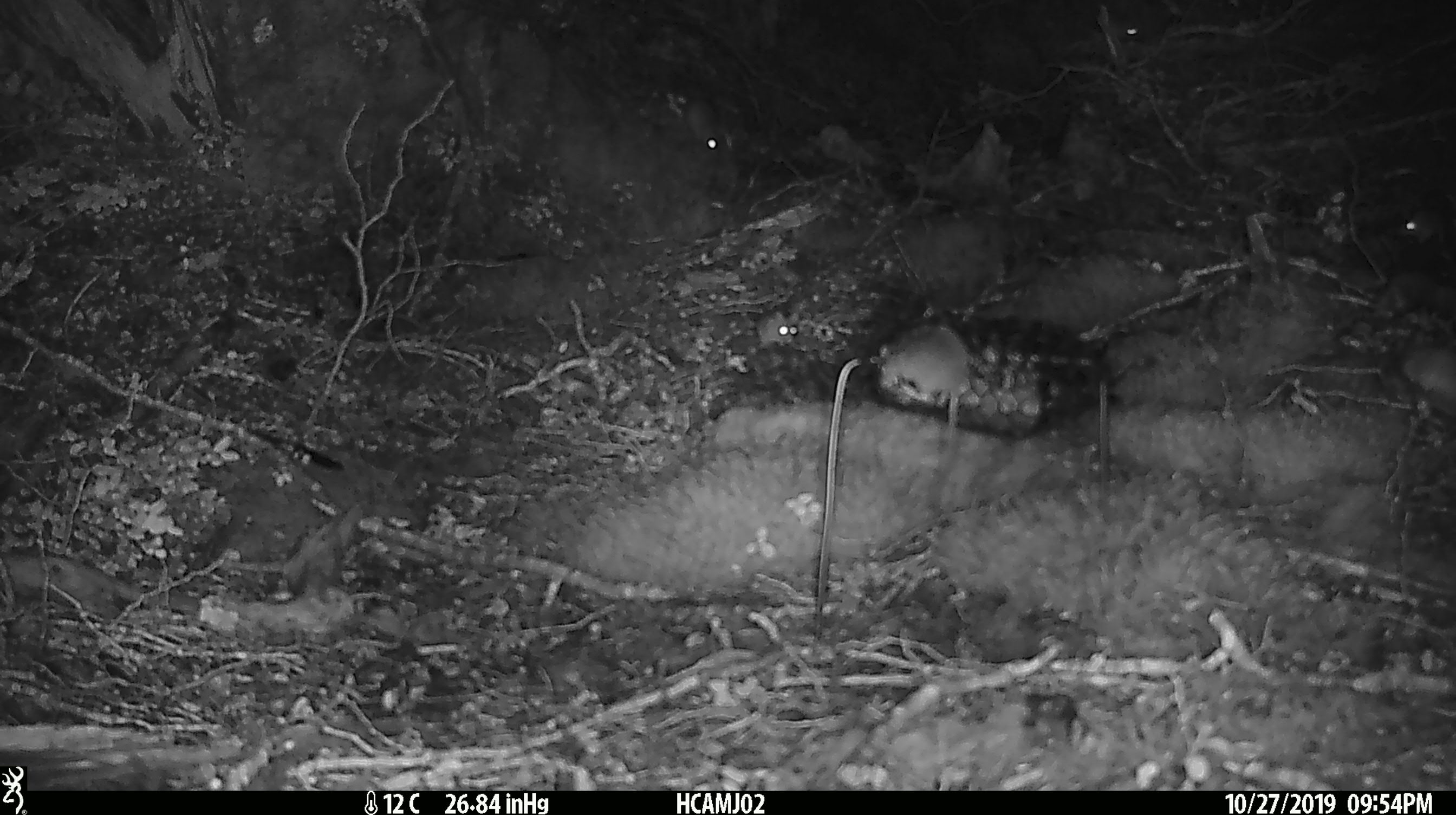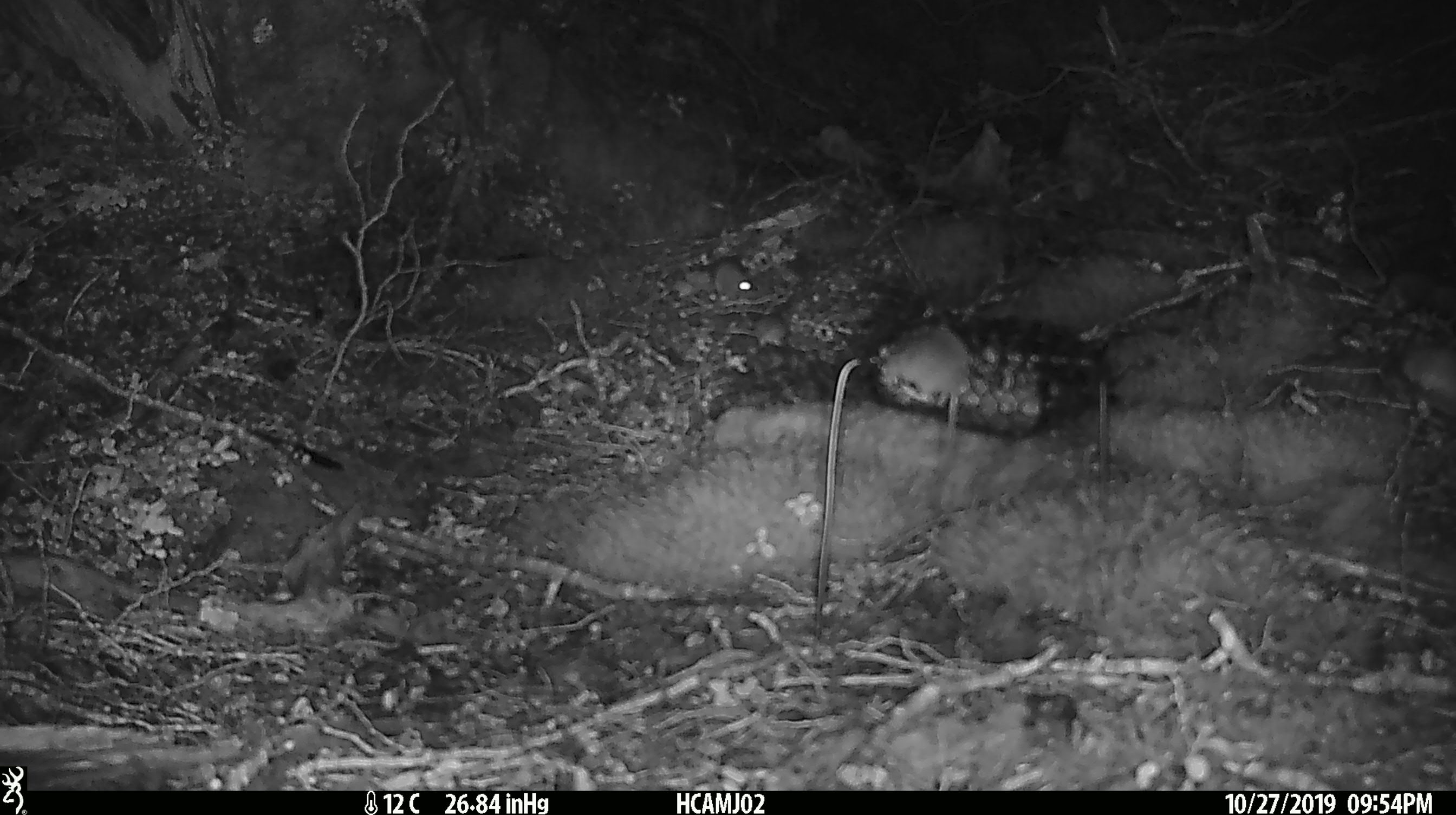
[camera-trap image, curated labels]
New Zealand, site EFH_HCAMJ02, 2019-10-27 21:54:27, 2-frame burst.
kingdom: Animalia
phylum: Chordata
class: Mammalia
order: Rodentia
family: Muridae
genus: Mus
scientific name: Mus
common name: mouse